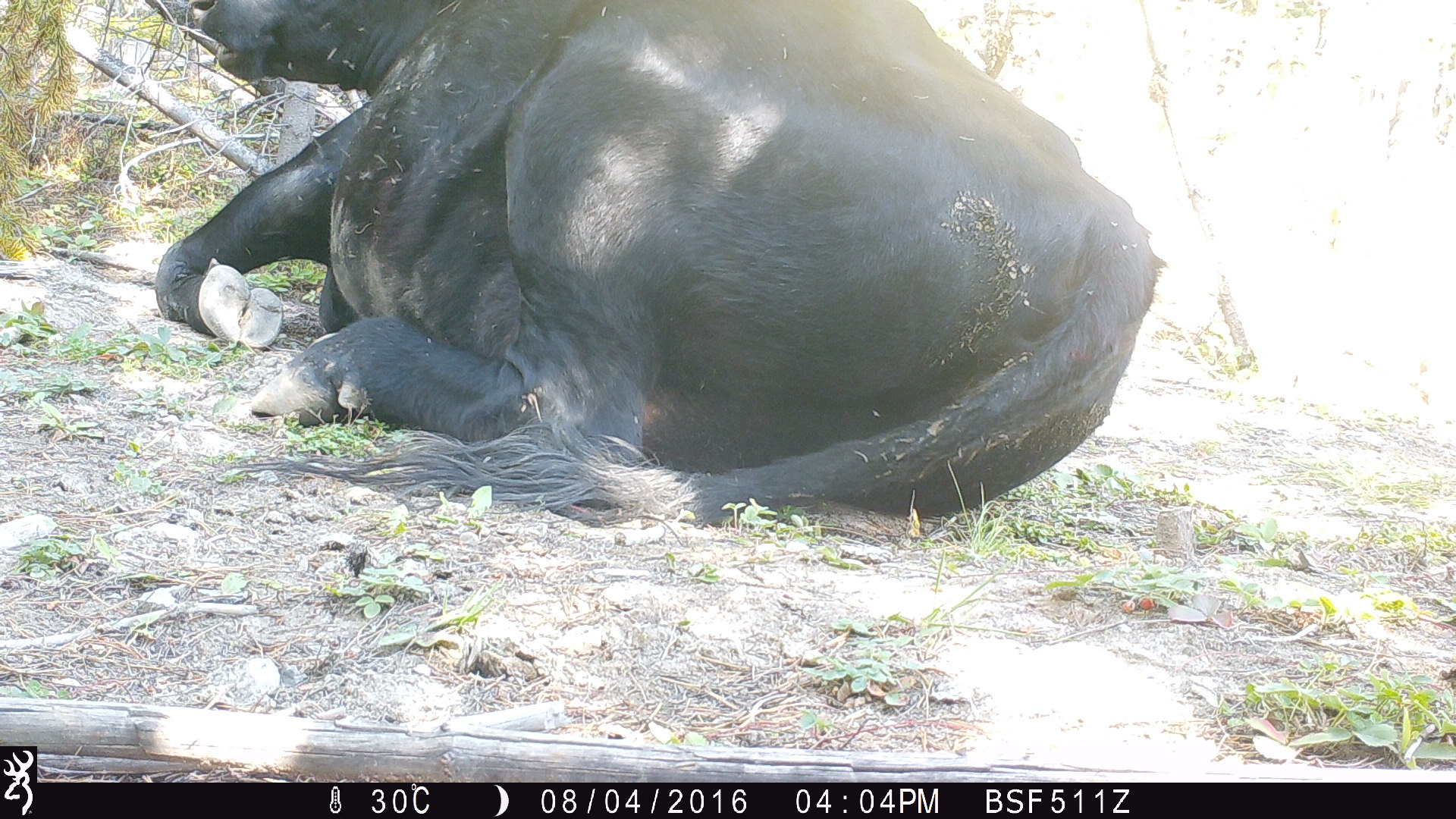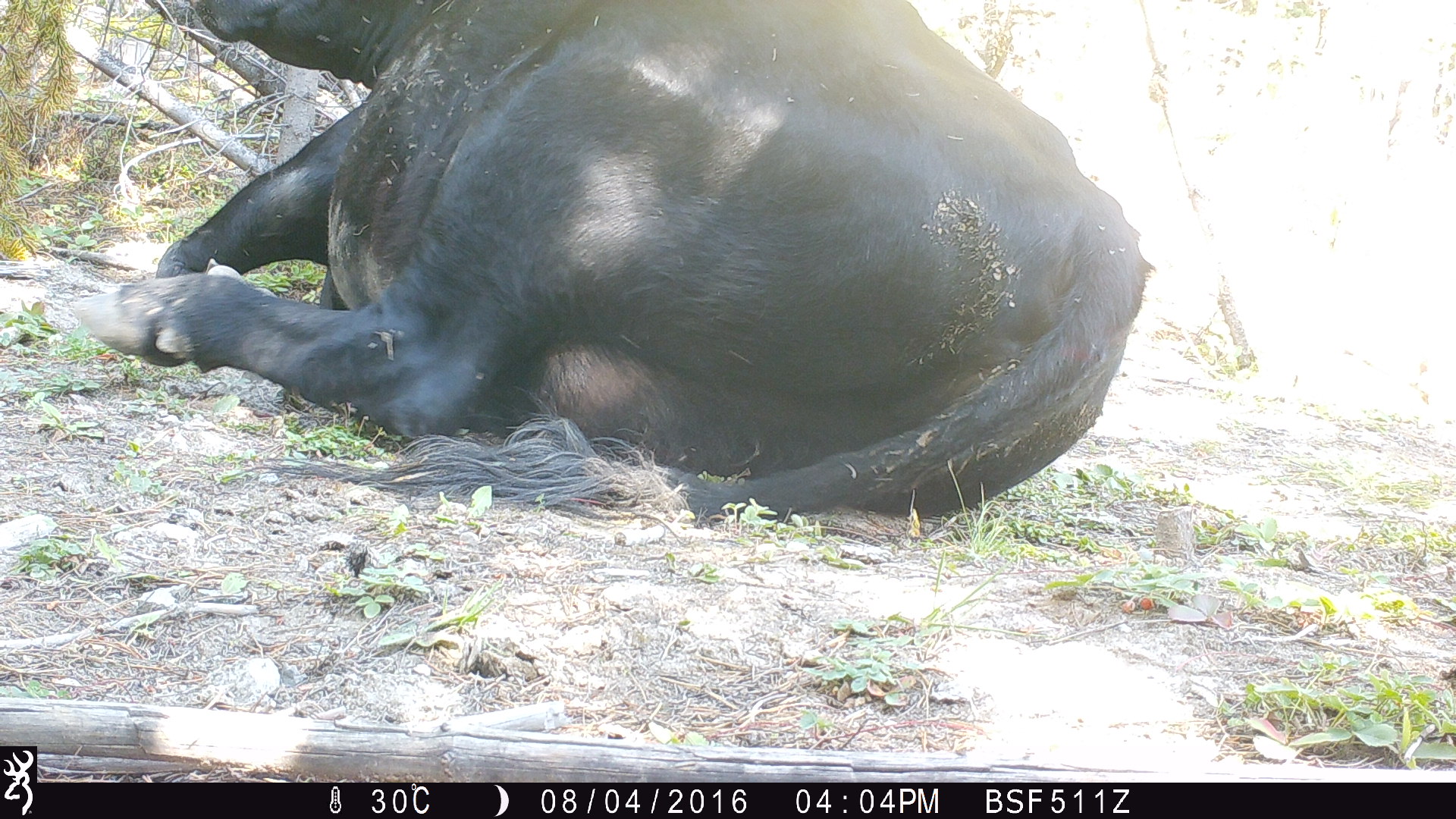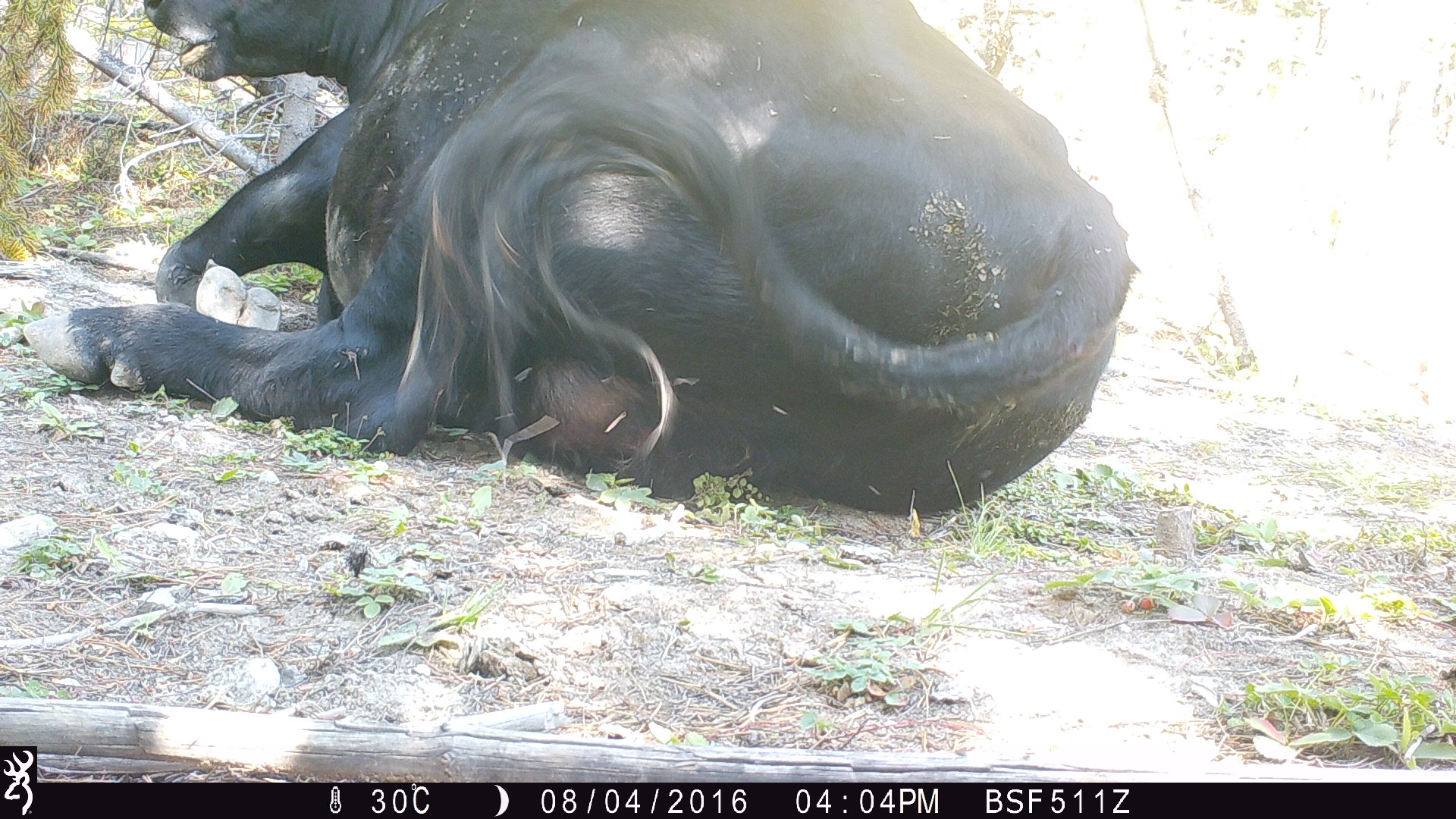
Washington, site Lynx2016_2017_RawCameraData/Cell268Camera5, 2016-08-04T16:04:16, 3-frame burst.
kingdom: Animalia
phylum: Chordata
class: Mammalia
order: Artiodactyla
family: Bovidae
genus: Bos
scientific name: Bos taurus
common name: domestic cattle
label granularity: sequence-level